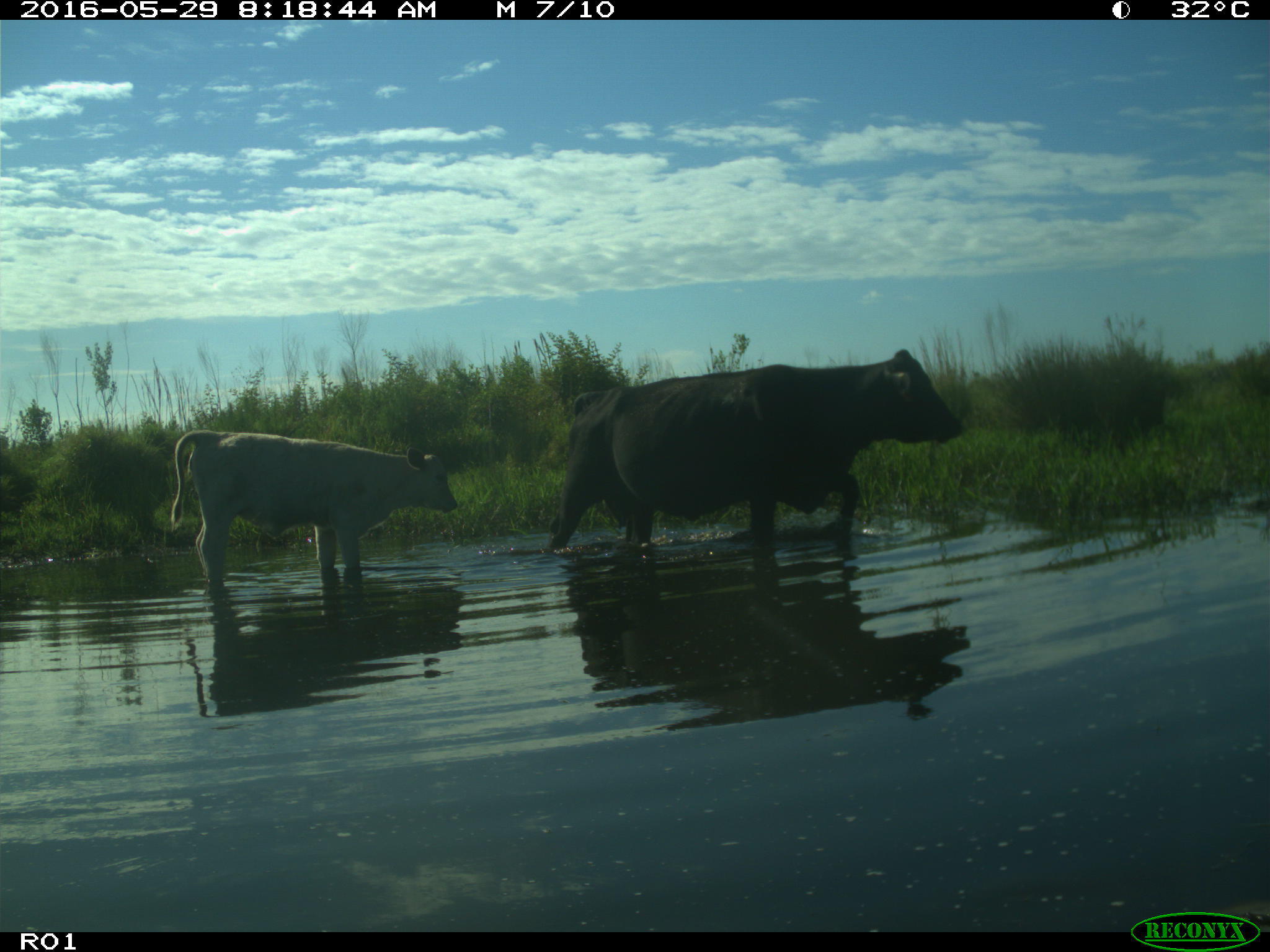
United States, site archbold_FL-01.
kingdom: Animalia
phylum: Chordata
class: Mammalia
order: Artiodactyla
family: Bovidae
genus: Bos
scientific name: Bos taurus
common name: domestic cow